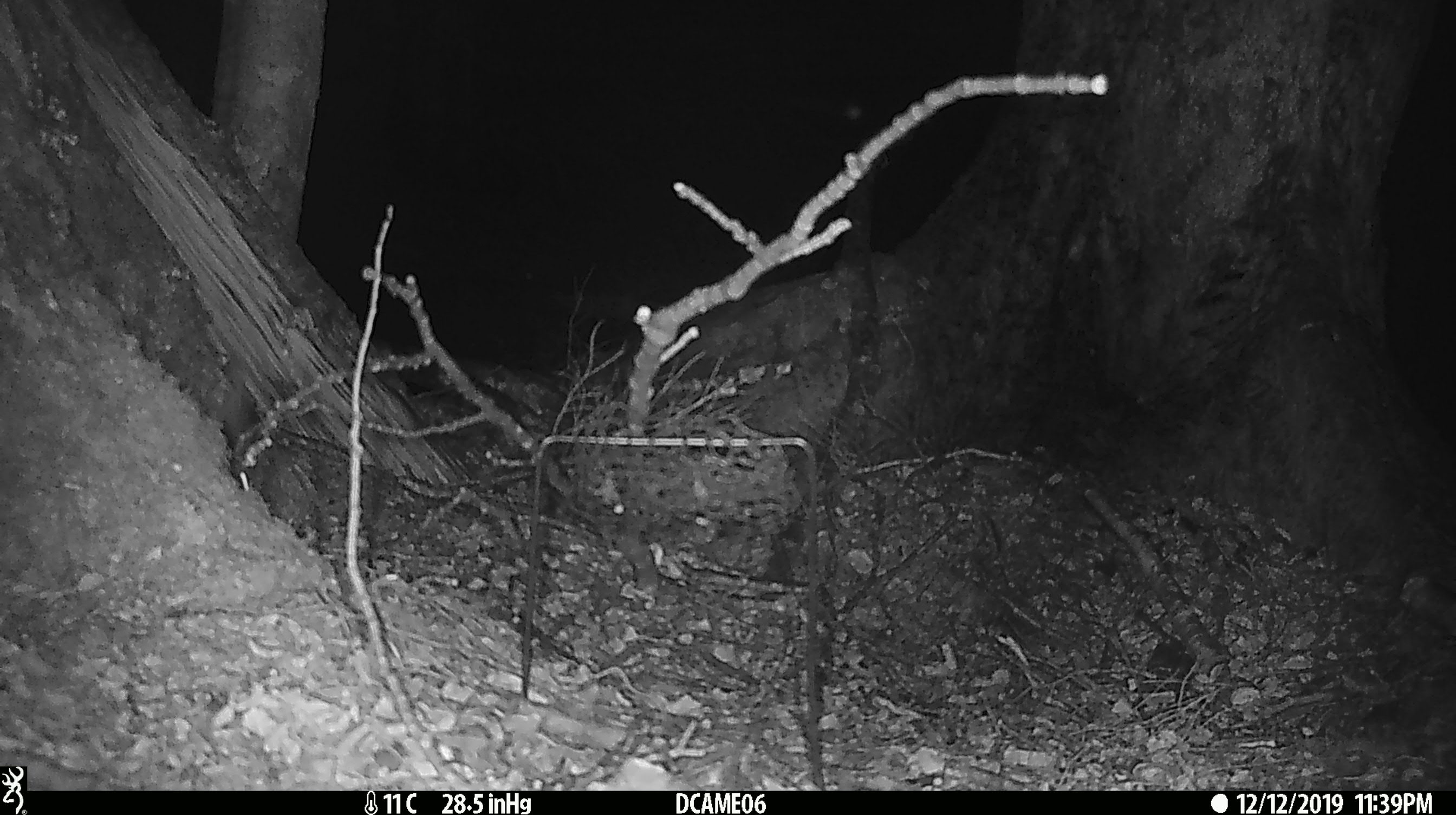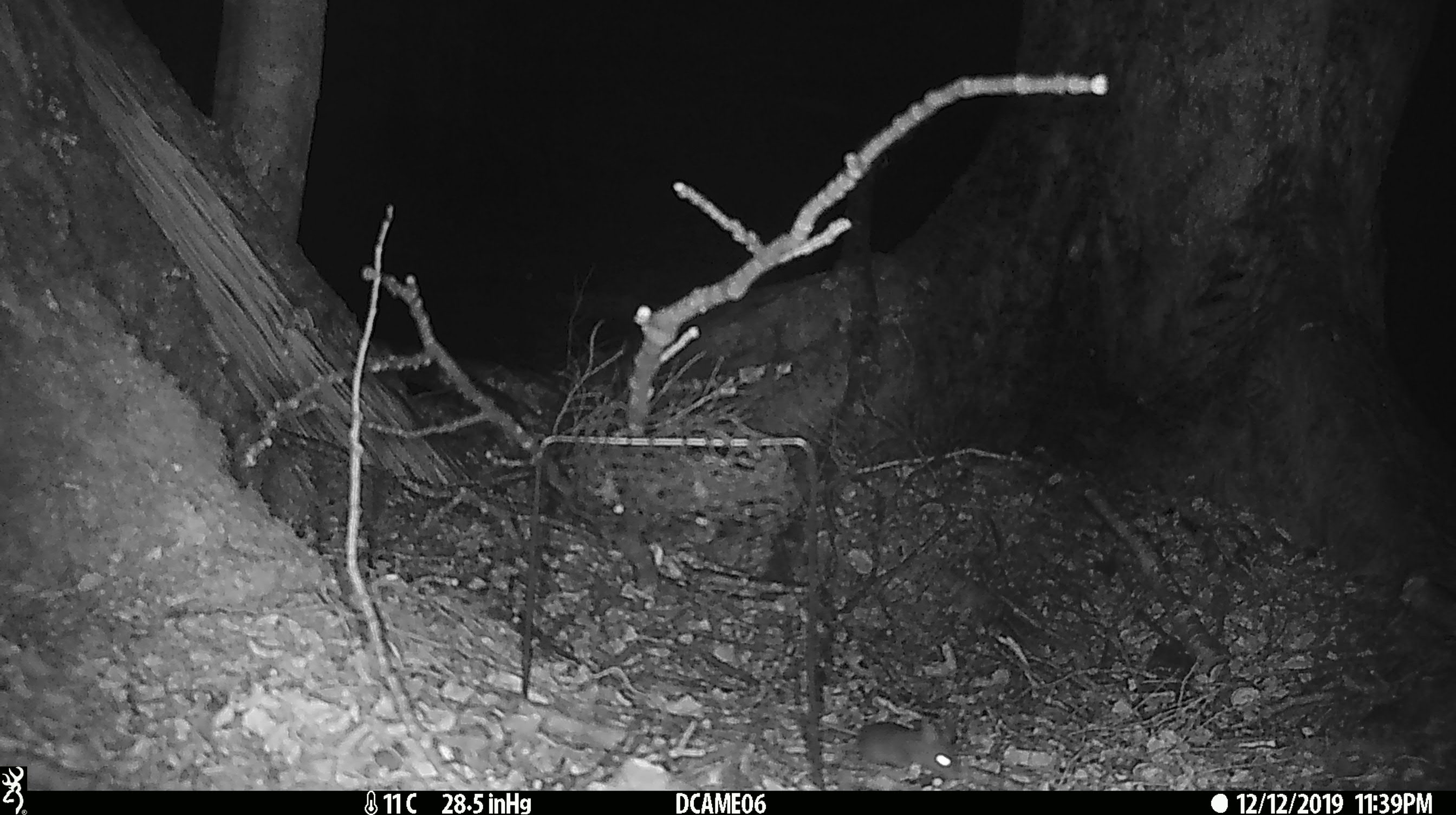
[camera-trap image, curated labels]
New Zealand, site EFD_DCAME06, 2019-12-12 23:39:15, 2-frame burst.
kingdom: Animalia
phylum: Chordata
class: Mammalia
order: Rodentia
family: Muridae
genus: Rattus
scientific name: Rattus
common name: rat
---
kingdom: Animalia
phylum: Chordata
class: Mammalia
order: Rodentia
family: Muridae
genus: Mus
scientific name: Mus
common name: mouse